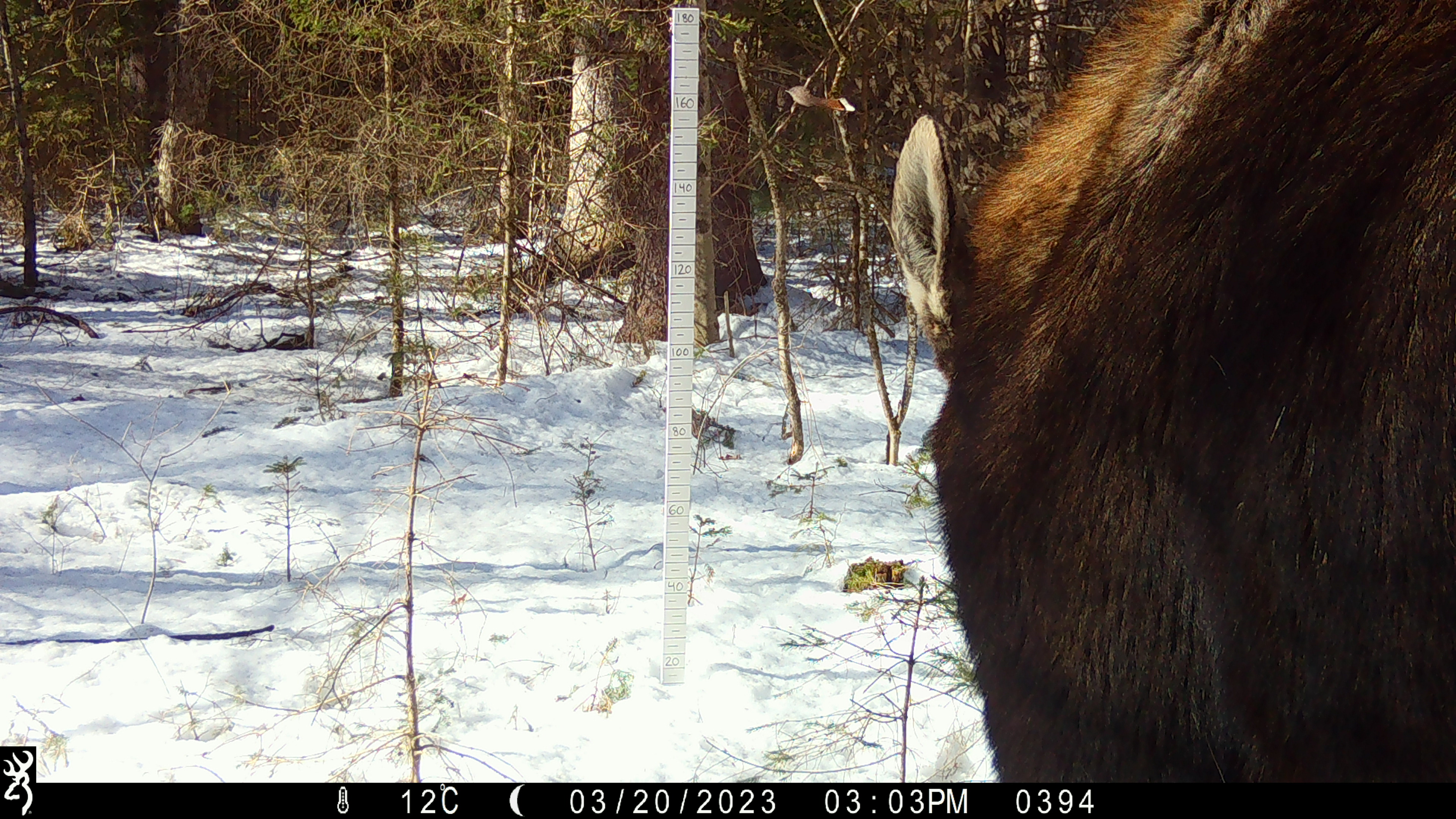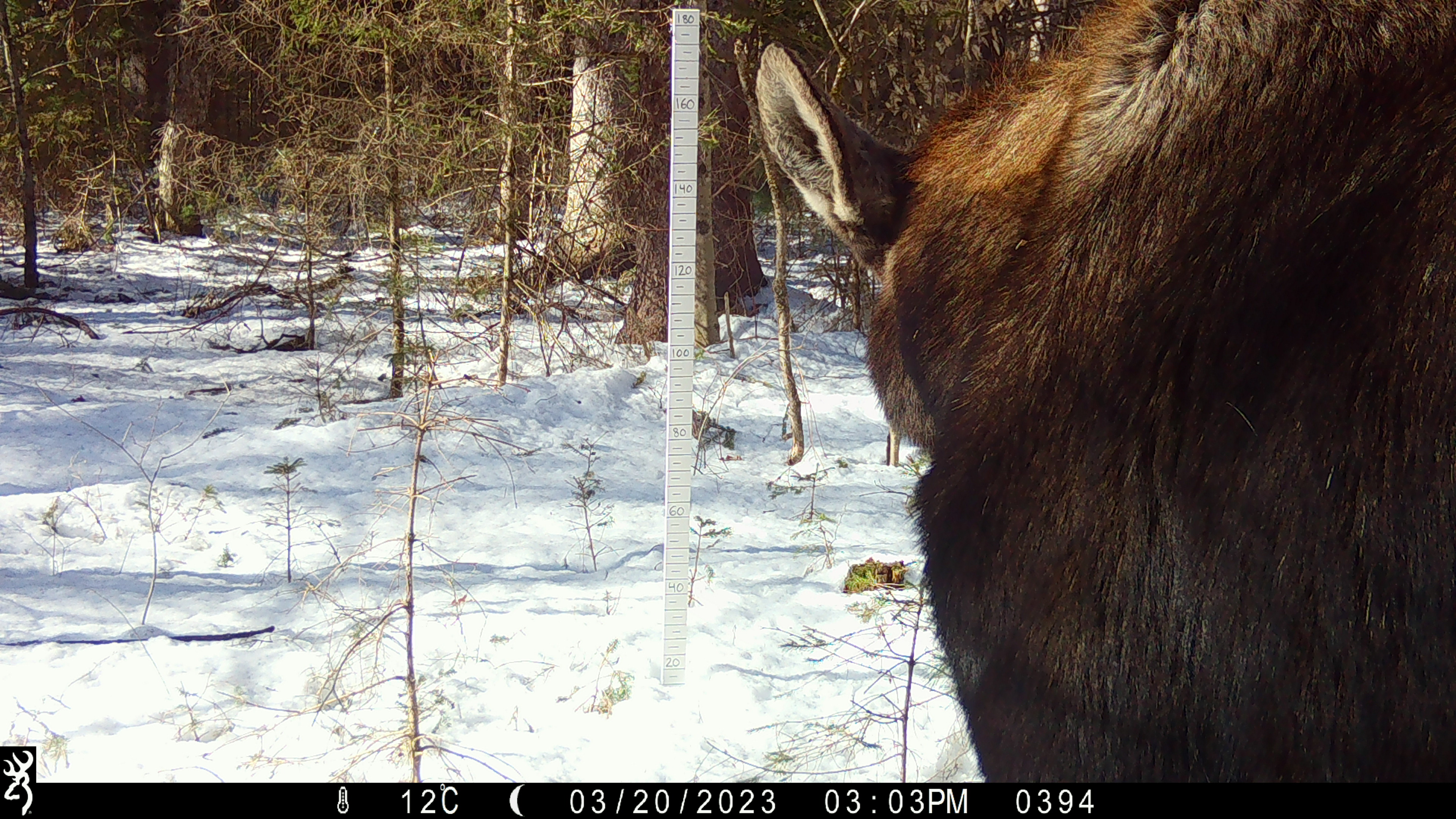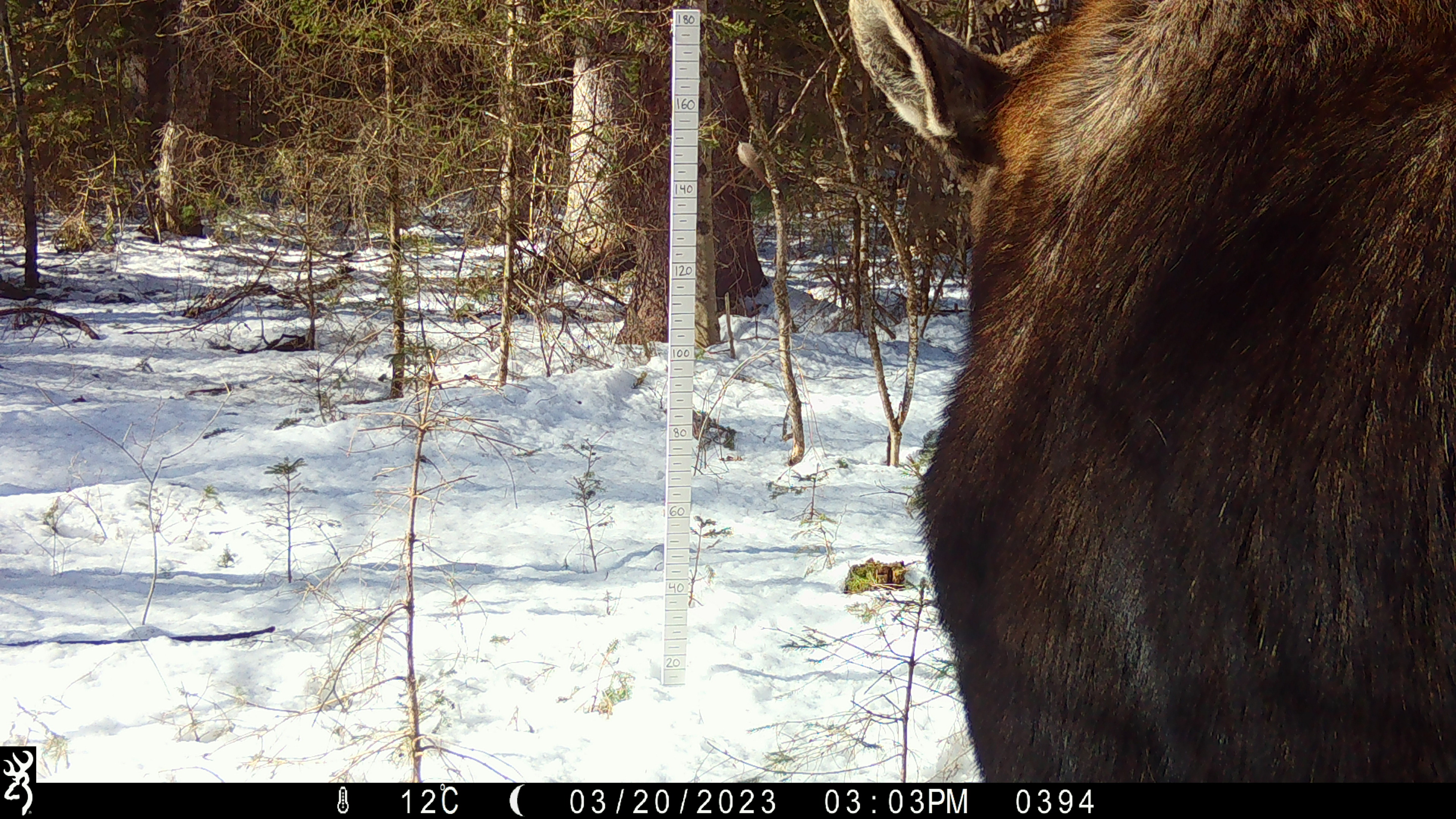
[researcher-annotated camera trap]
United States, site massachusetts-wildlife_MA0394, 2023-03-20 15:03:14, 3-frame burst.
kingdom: Animalia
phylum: Chordata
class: Mammalia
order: Artiodactyla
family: Cervidae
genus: Alces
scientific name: Alces alces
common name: moose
Moose (Alces alces).